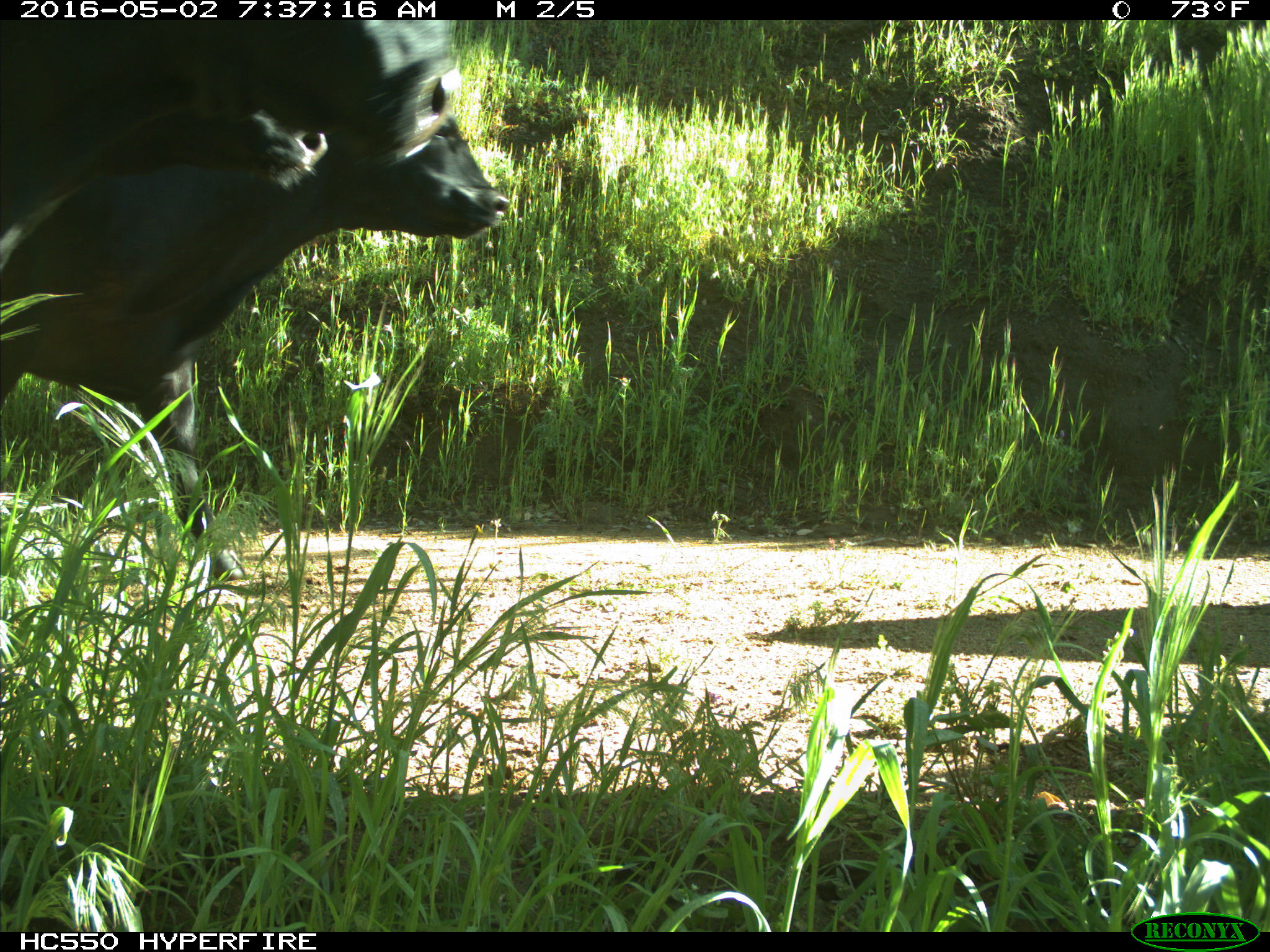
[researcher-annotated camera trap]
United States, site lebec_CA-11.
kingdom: Animalia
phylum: Chordata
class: Mammalia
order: Artiodactyla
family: Bovidae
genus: Bos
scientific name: Bos taurus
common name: domestic cow